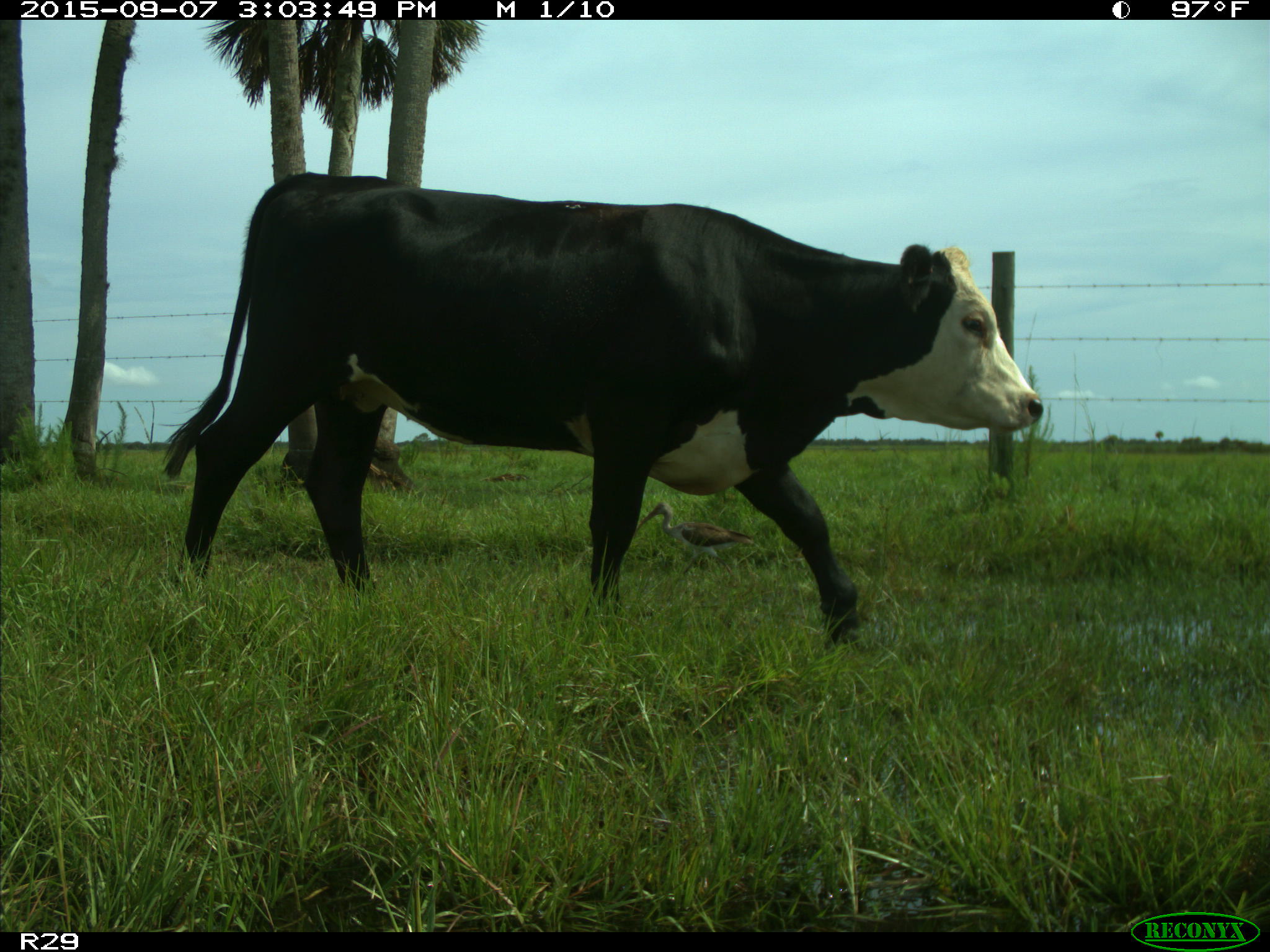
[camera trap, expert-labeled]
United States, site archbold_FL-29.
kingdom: Animalia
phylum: Chordata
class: Mammalia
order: Artiodactyla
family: Bovidae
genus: Bos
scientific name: Bos taurus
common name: domestic cow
Bos taurus (domestic cow).